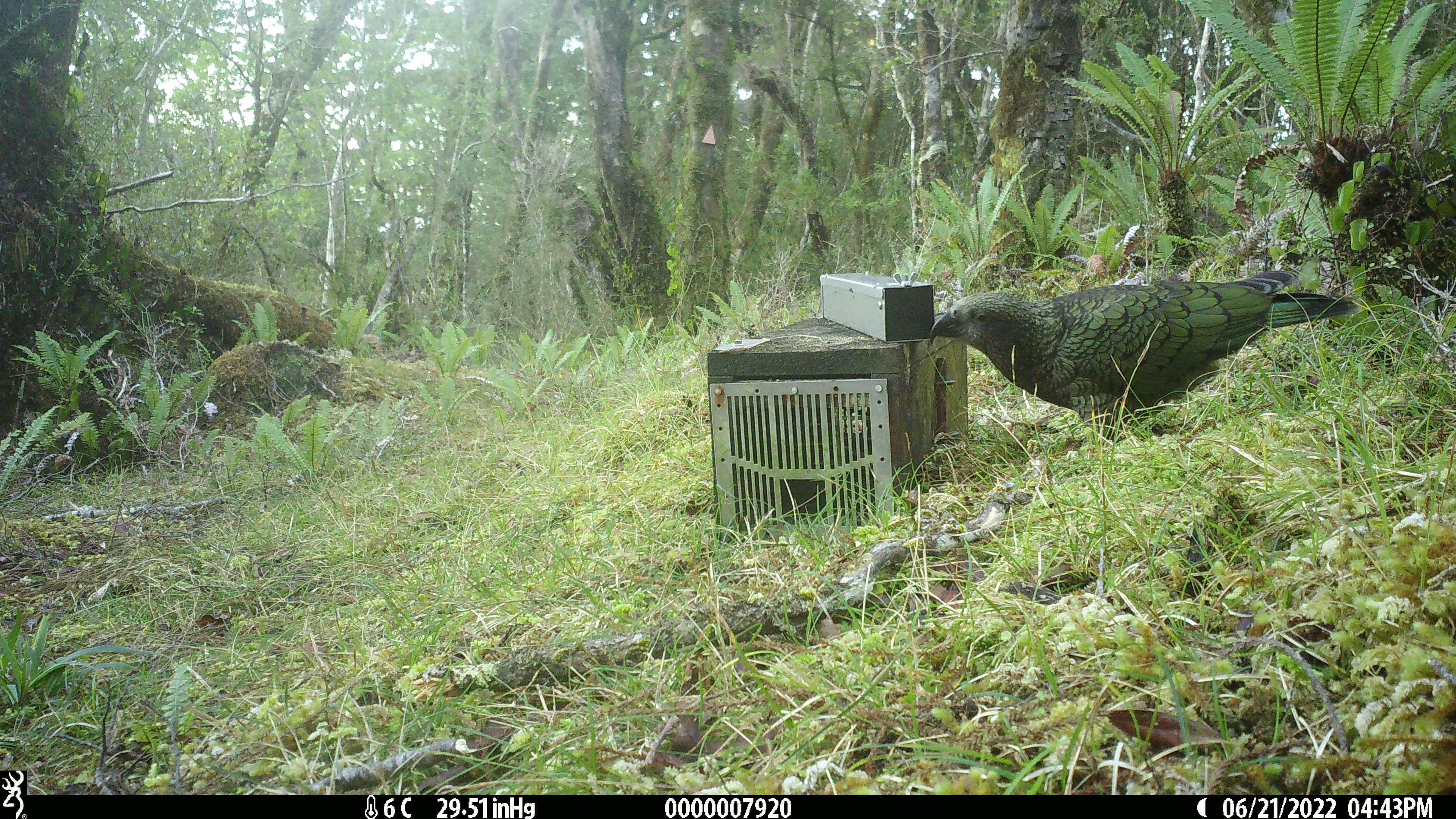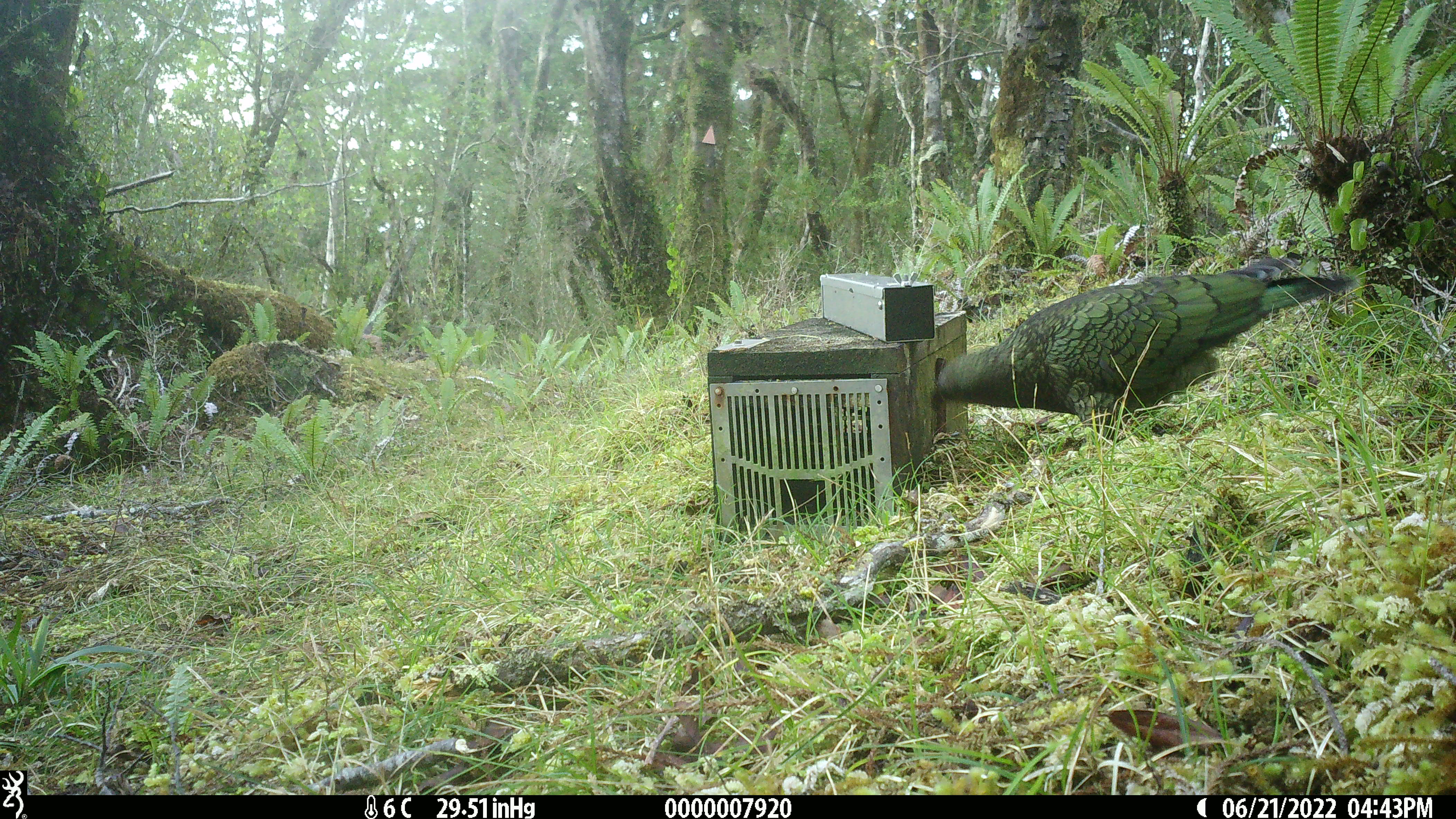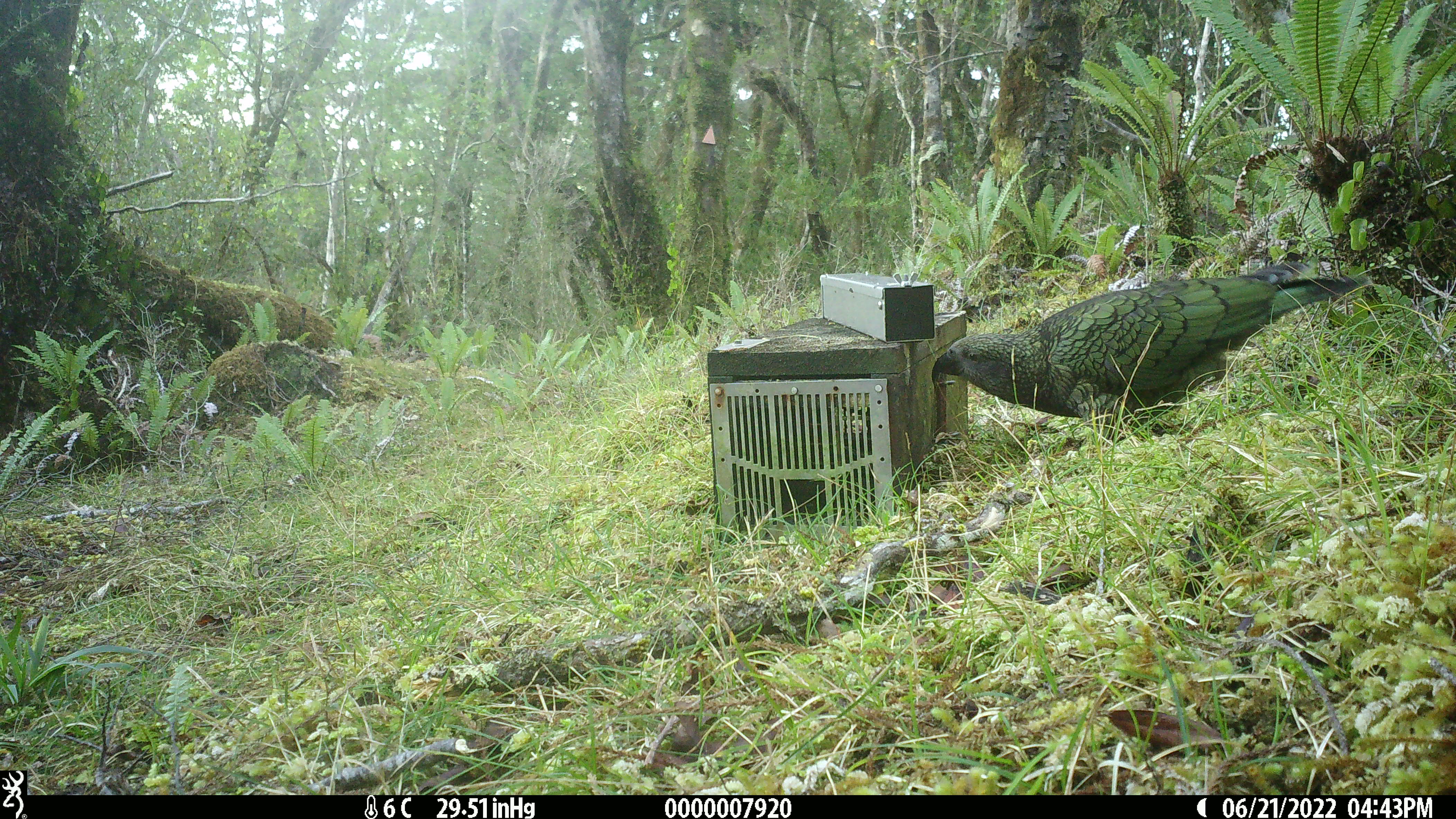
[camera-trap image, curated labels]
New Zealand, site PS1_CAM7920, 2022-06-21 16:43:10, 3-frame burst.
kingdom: Animalia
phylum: Chordata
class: Aves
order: Psittaciformes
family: Strigopidae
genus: Nestor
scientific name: Nestor notabilis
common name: kea